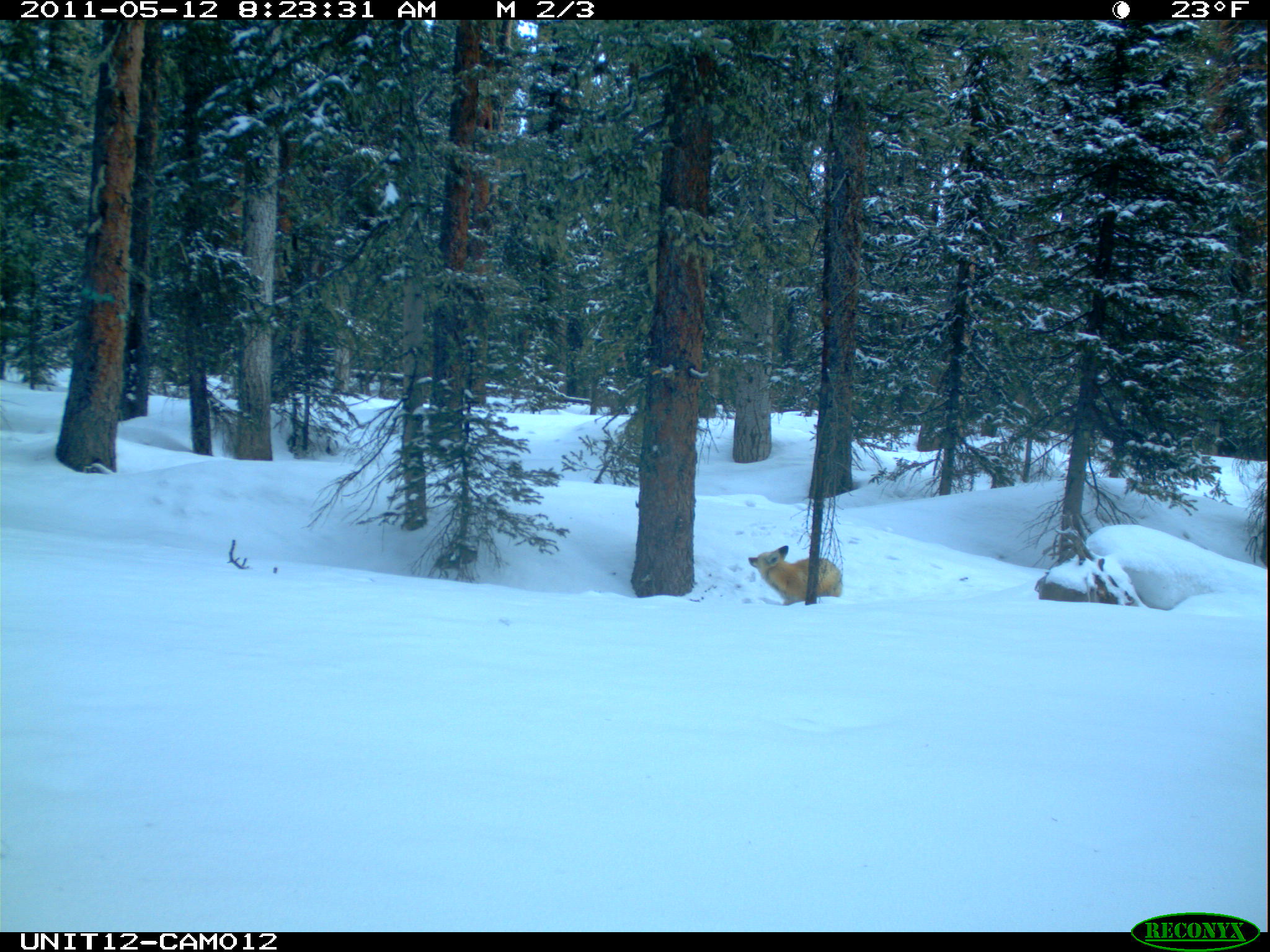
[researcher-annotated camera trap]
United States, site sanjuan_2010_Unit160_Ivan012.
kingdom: Animalia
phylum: Chordata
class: Mammalia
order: Carnivora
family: Canidae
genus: Vulpes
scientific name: Vulpes vulpes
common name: red fox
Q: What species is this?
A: Vulpes vulpes (red fox).